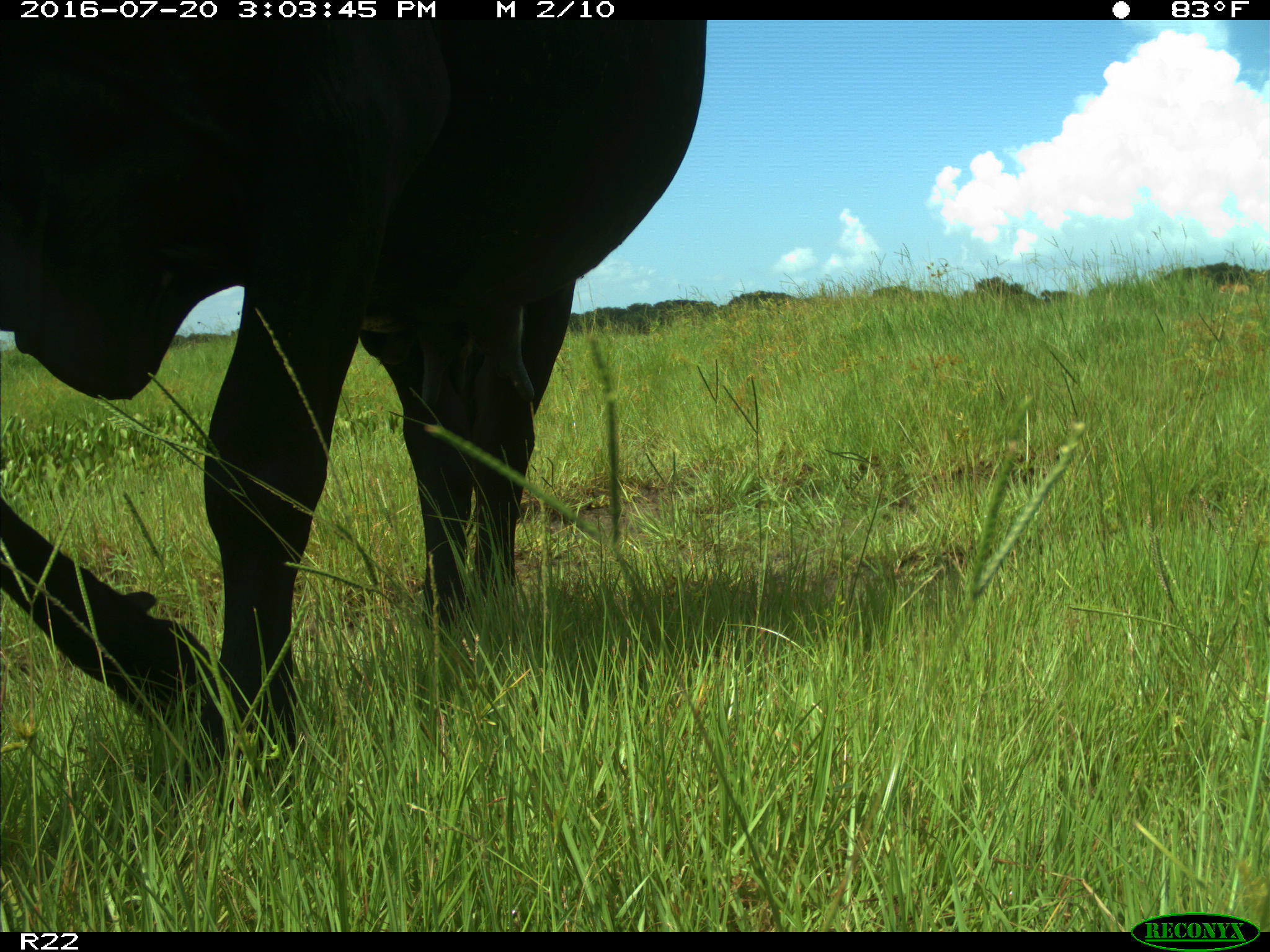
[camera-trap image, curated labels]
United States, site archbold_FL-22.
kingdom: Animalia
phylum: Chordata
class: Mammalia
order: Artiodactyla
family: Bovidae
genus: Bos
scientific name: Bos taurus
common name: domestic cow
Bos taurus (domestic cow).